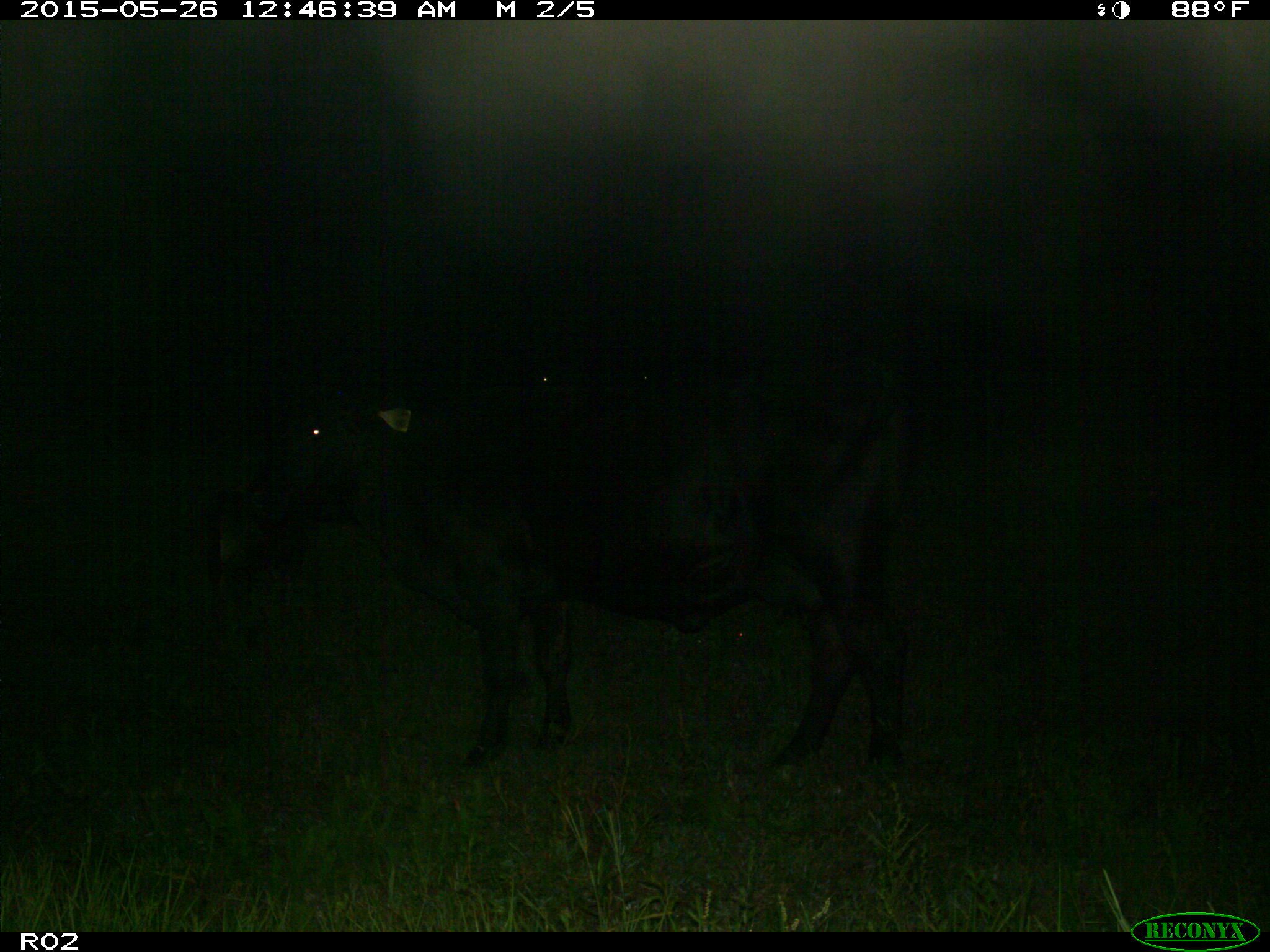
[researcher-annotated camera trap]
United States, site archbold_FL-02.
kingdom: Animalia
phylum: Chordata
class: Mammalia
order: Artiodactyla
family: Bovidae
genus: Bos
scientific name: Bos taurus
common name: domestic cow